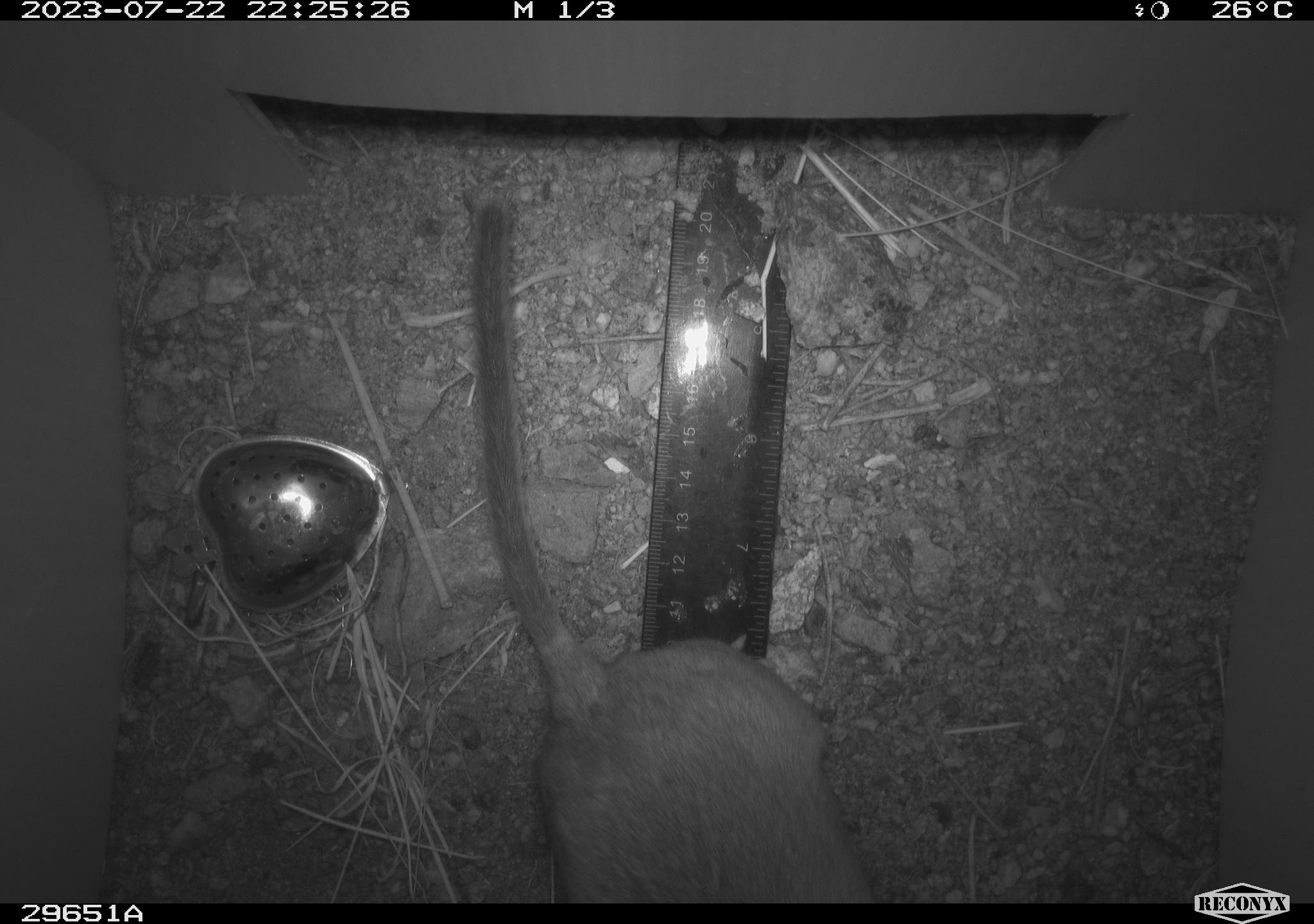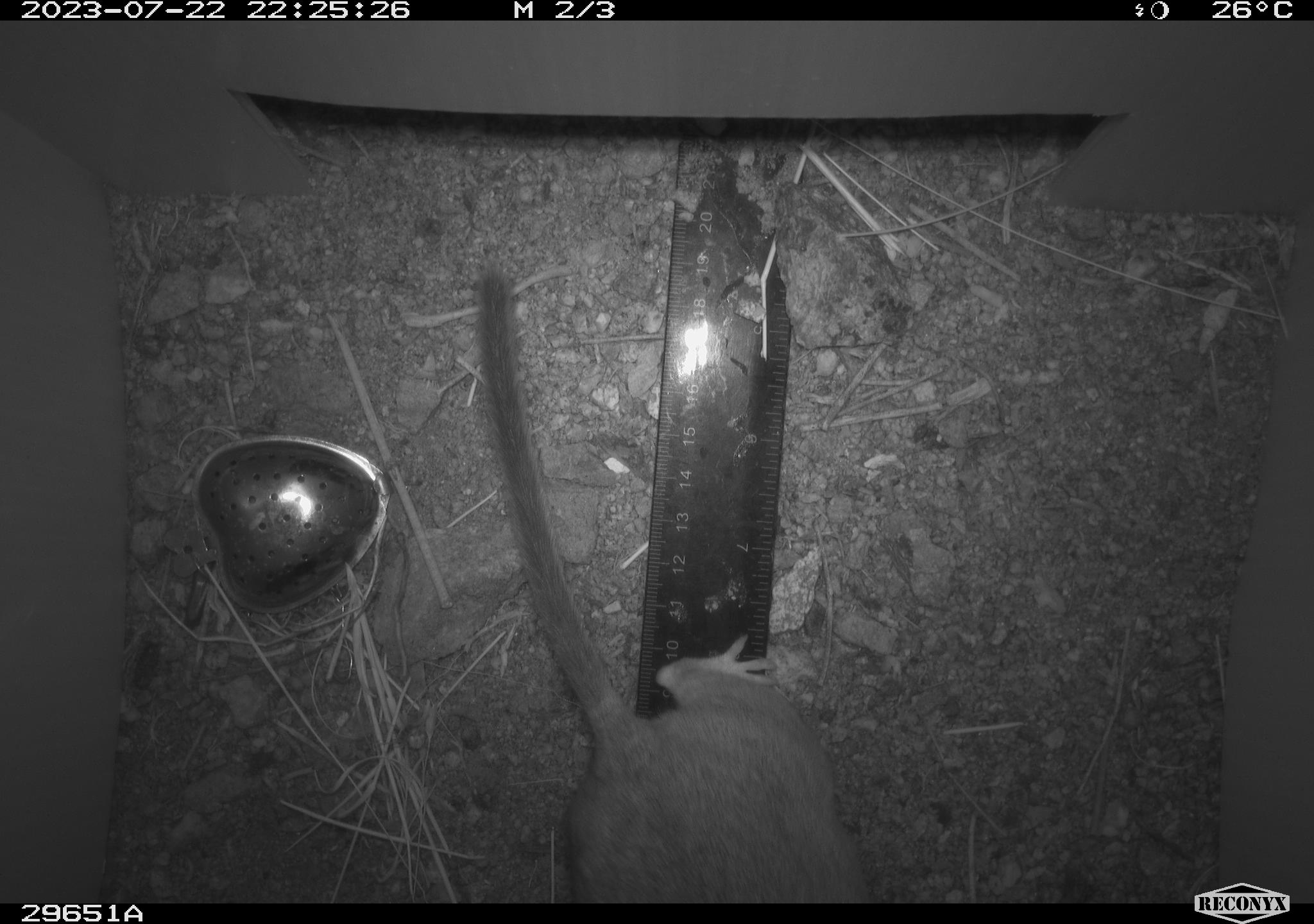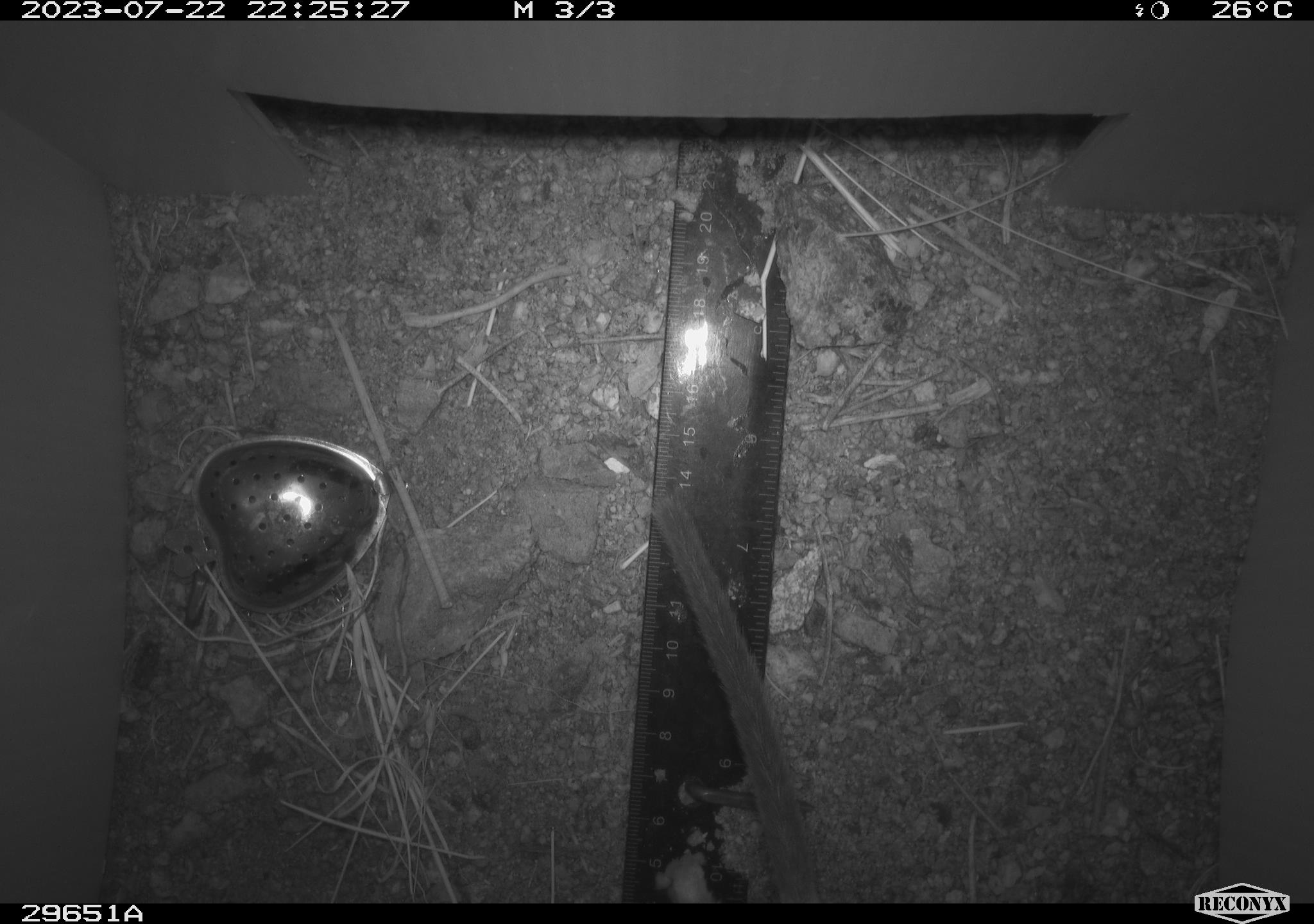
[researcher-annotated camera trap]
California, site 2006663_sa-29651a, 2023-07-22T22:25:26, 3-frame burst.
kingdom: Animalia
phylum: Chordata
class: Mammalia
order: Rodentia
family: Cricetidae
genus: Neotoma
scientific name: Neotoma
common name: pack rat or woodrat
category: neotoma species